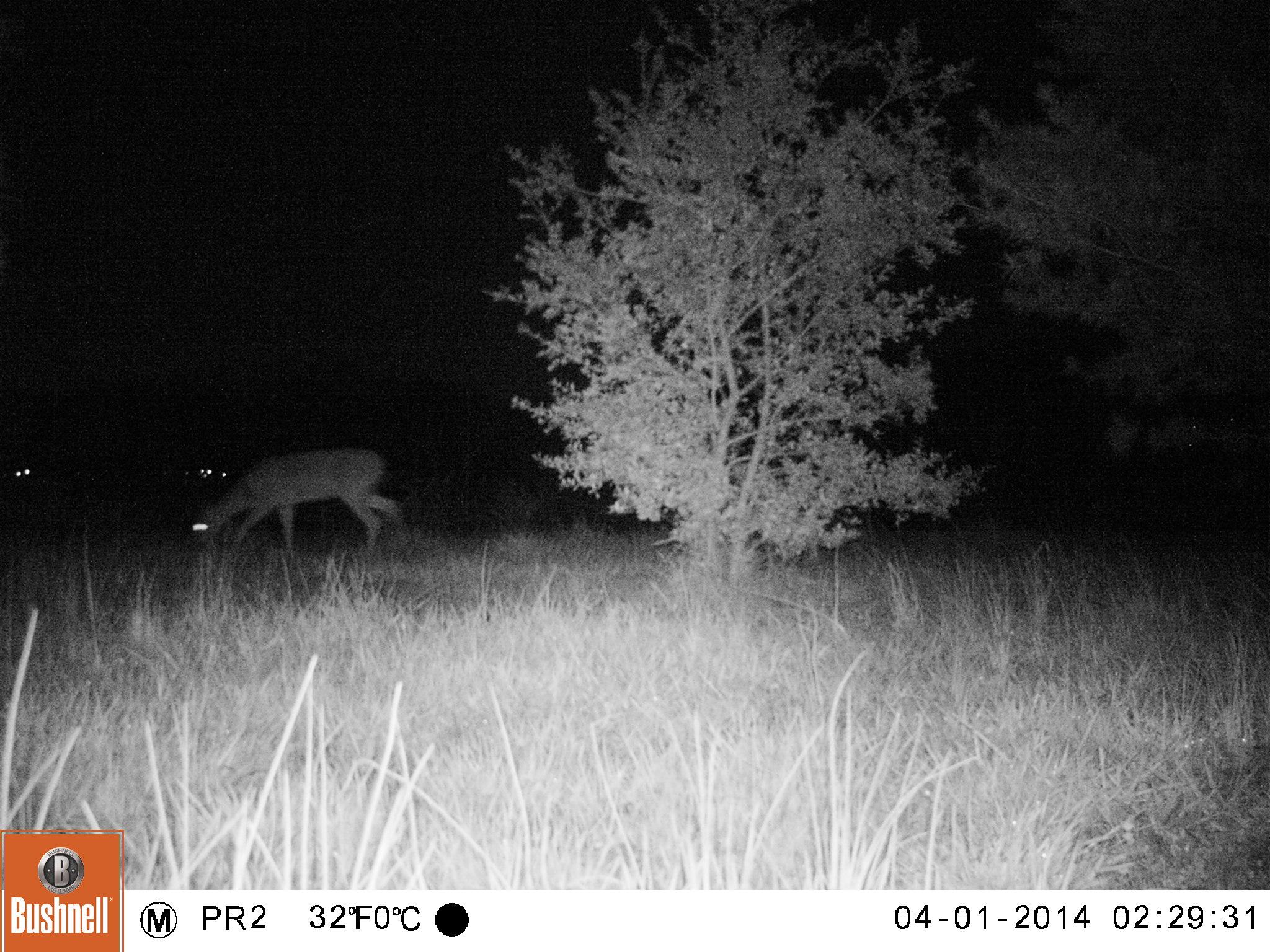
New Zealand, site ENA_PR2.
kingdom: Animalia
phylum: Chordata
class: Mammalia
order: Artiodactyla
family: Cervidae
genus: Odocoileus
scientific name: Odocoileus virginianus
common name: white-tailed deer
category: white tailed deer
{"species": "white tailed deer (white-tailed deer) (Odocoileus virginianus)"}